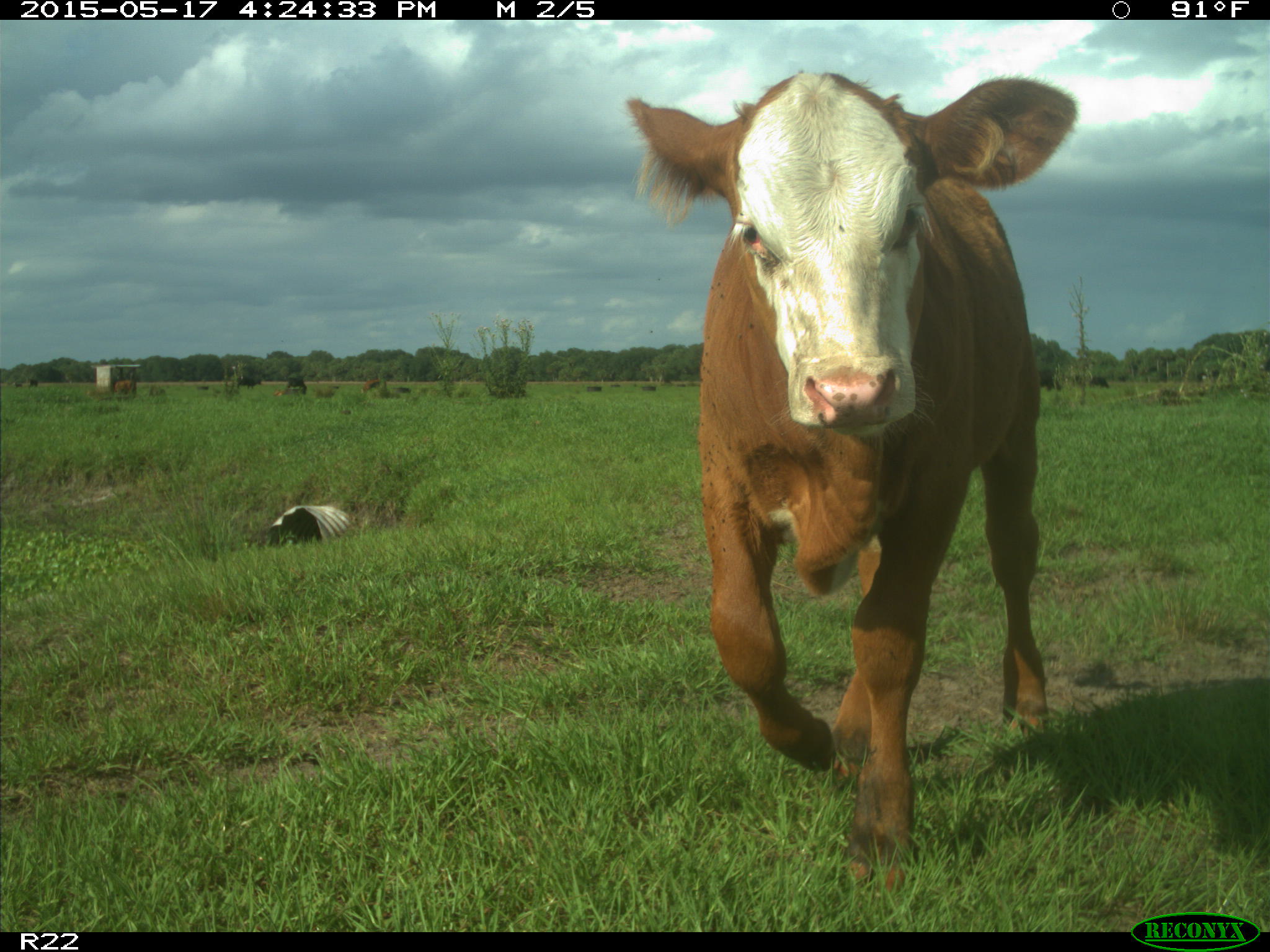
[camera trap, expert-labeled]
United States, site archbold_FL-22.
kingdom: Animalia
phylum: Chordata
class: Mammalia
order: Artiodactyla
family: Bovidae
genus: Bos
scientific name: Bos taurus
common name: domestic cow